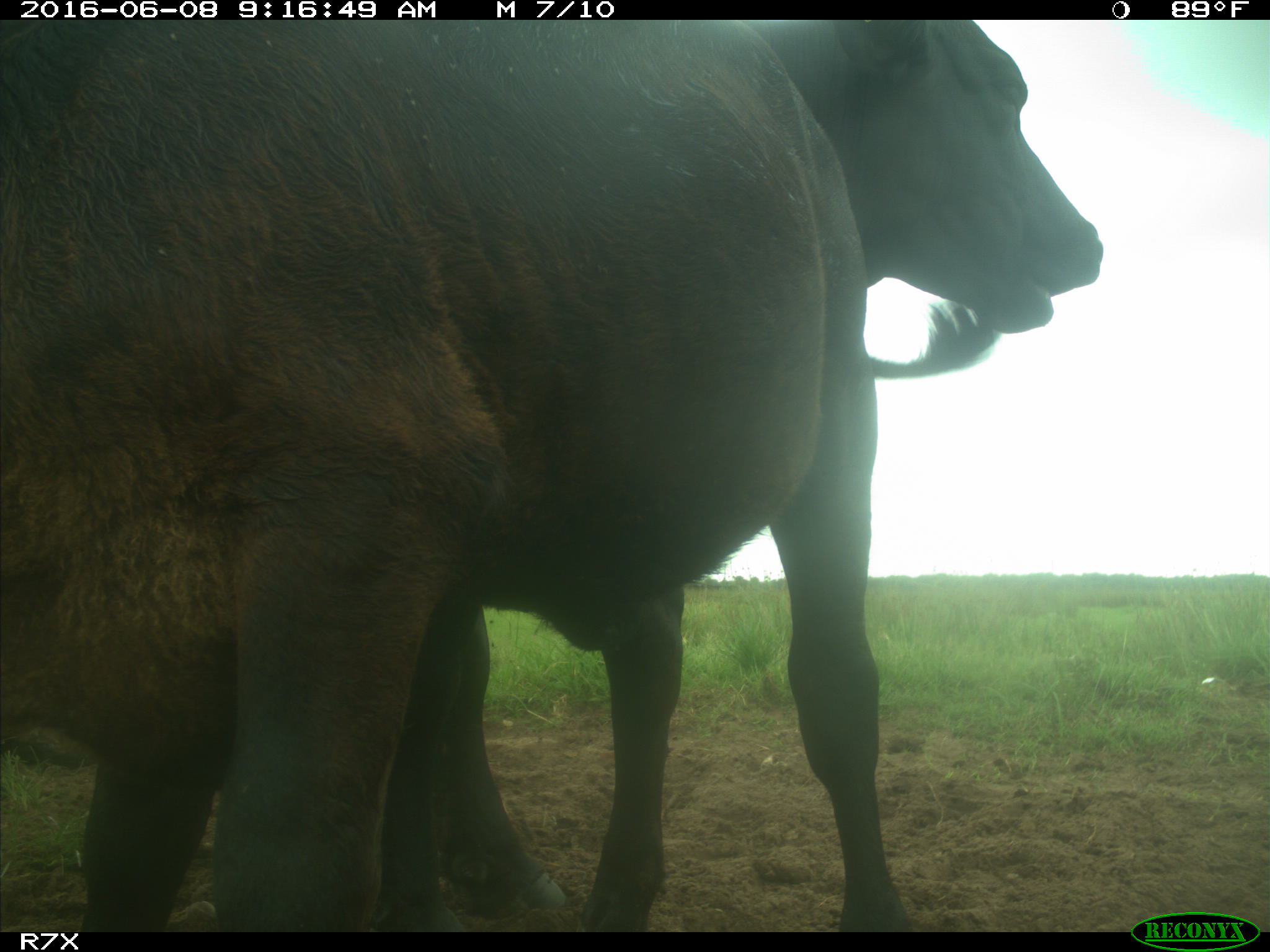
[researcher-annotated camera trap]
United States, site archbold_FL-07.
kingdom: Animalia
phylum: Chordata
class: Mammalia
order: Artiodactyla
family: Bovidae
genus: Bos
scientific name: Bos taurus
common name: domestic cow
Bos taurus (domestic cow).